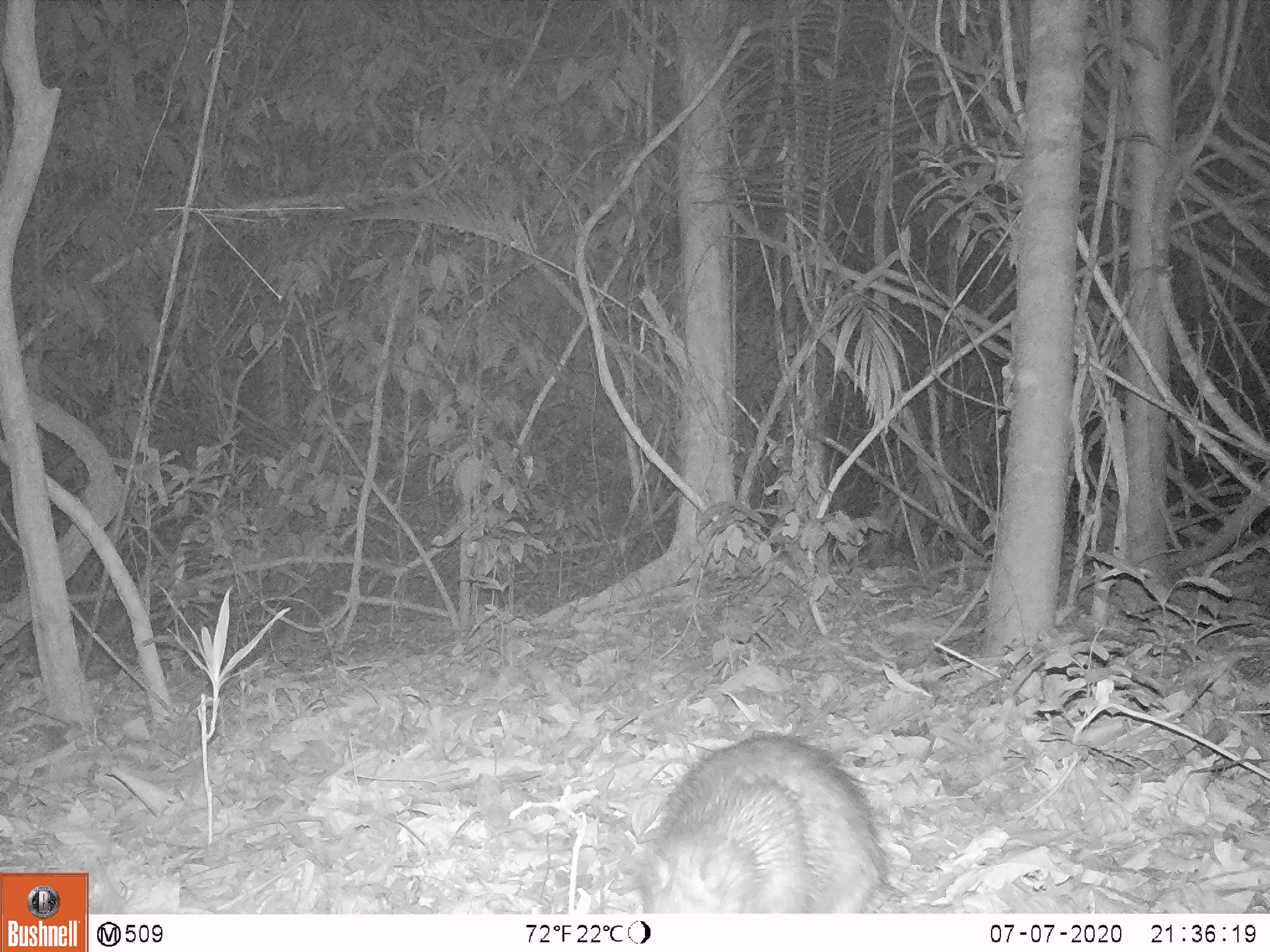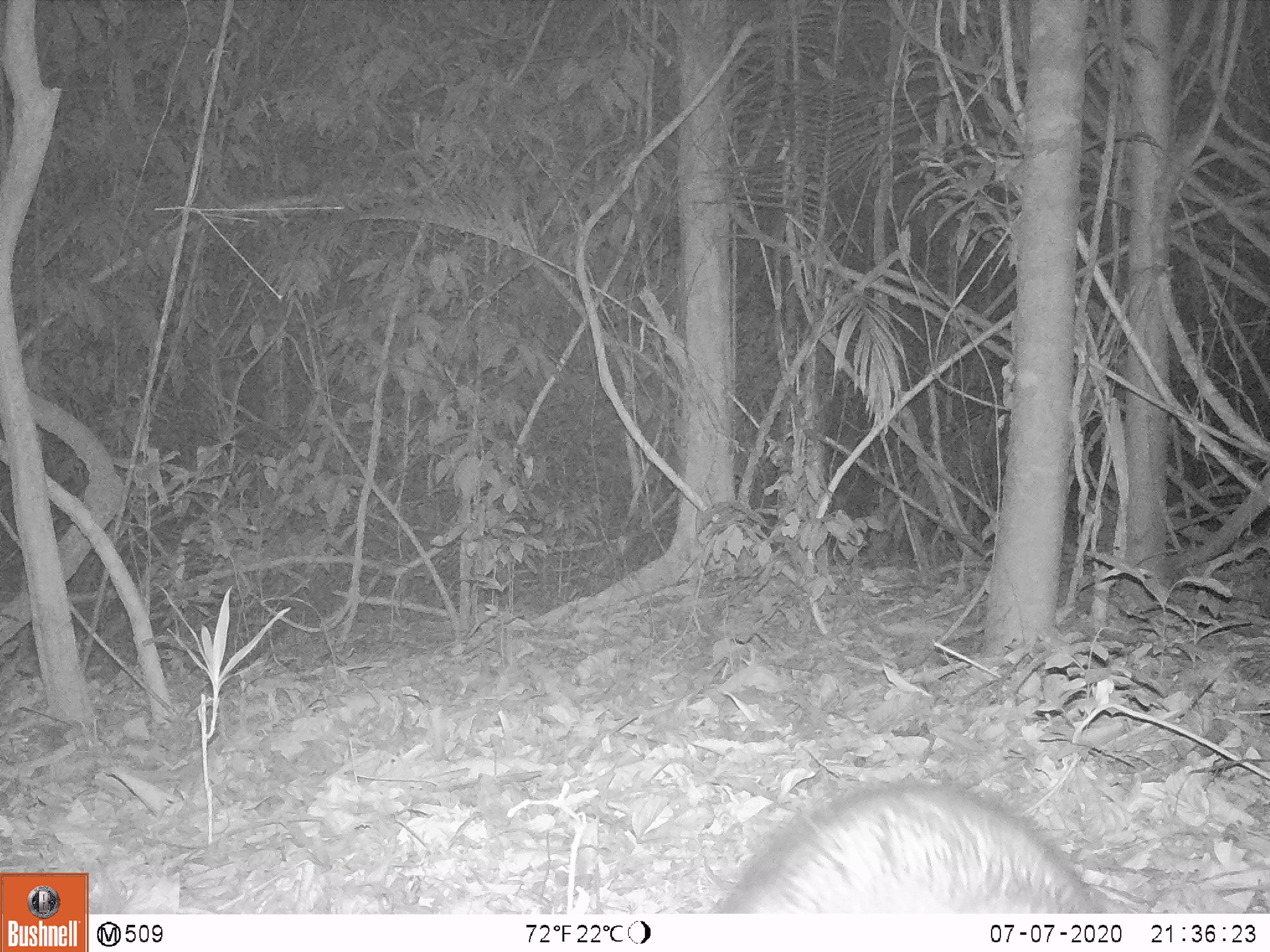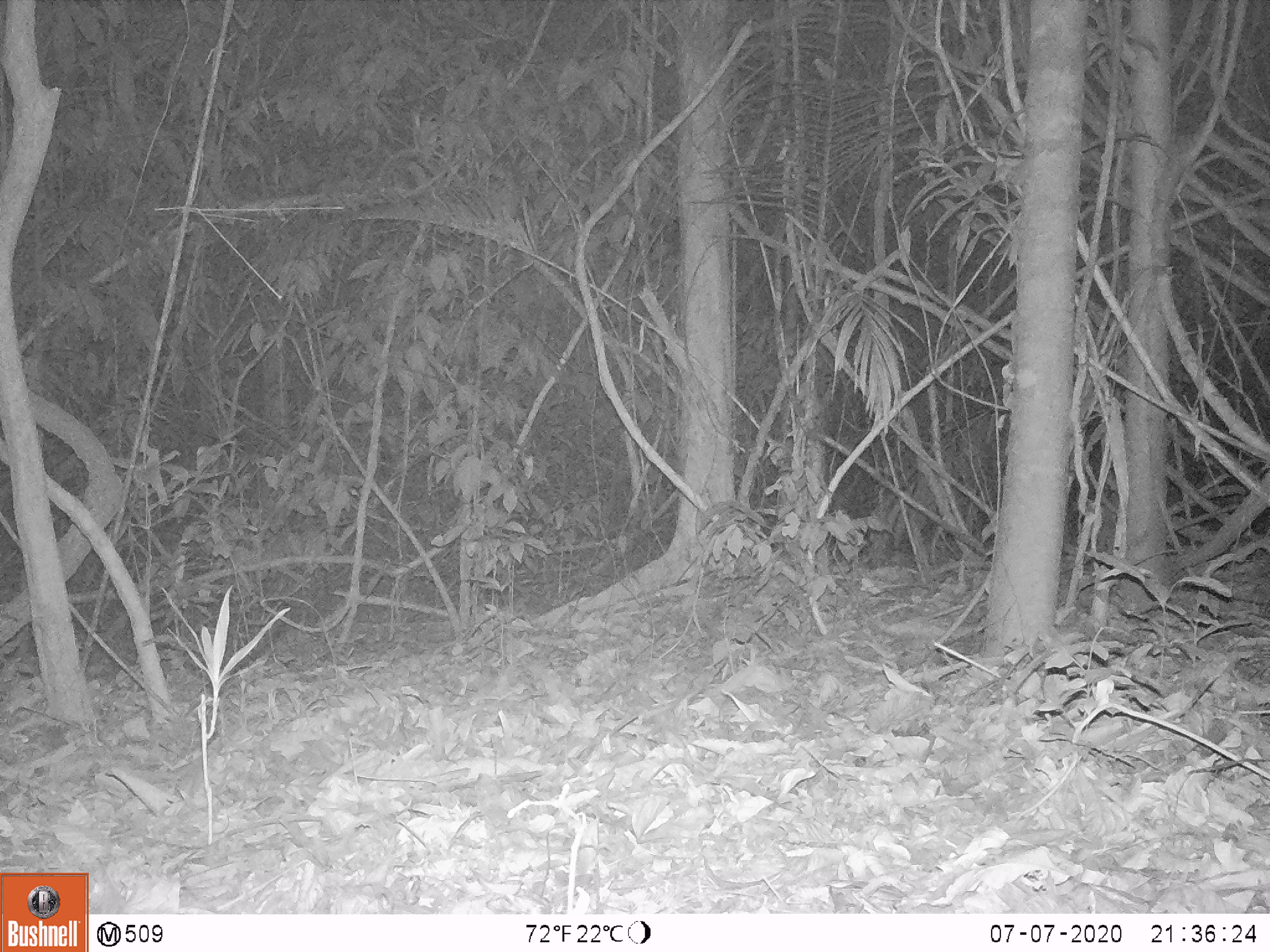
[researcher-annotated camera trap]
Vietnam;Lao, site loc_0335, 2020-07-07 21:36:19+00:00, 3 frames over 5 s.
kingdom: Animalia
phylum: Chordata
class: Mammalia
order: Rodentia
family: Hystricidae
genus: Atherurus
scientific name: Atherurus macrourus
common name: asiatic brush-tailed porcupine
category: asiatic brush tailed porcupine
Asiatic brush tailed porcupine (asiatic brush-tailed porcupine) (Atherurus macrourus). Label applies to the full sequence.